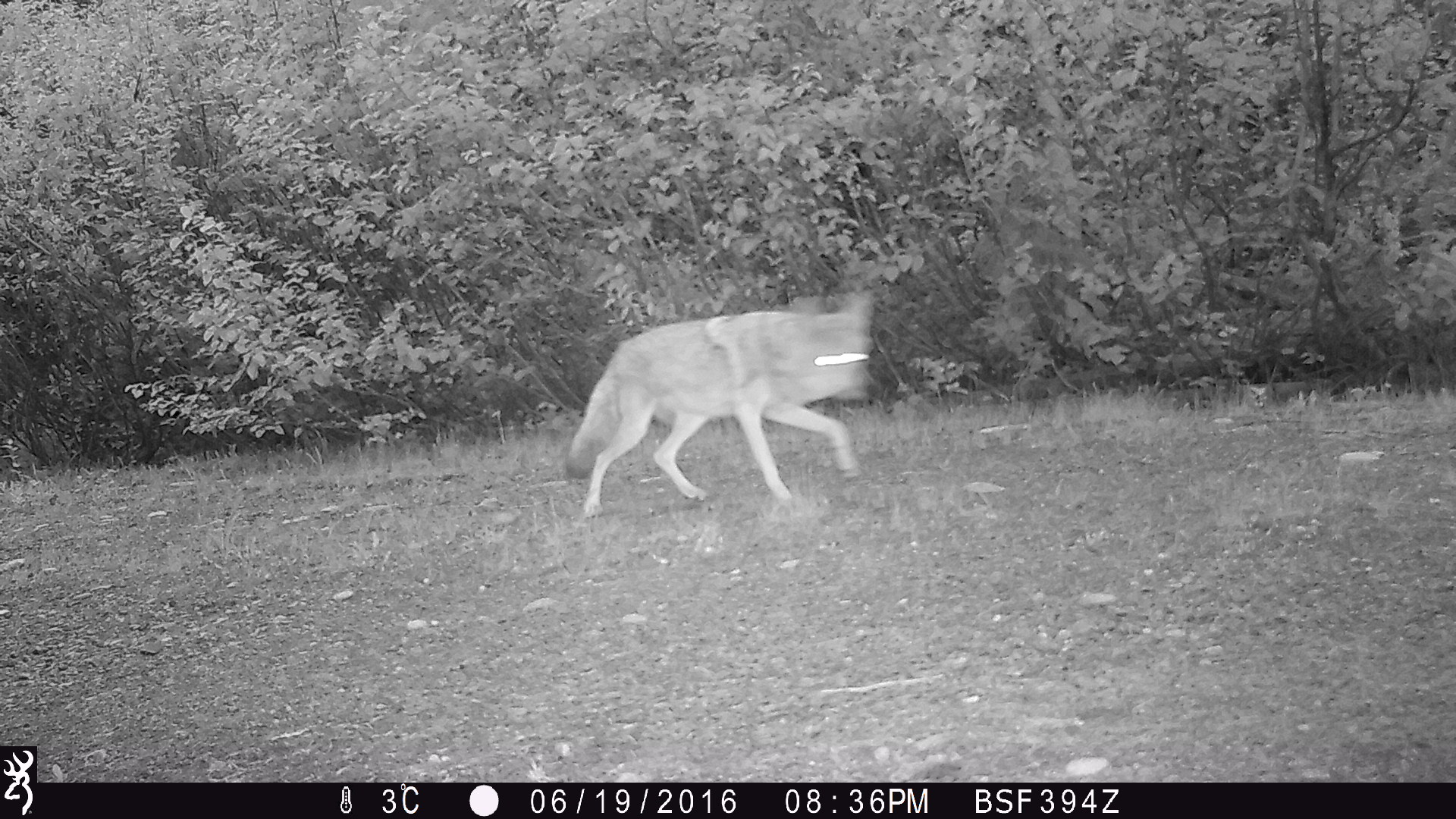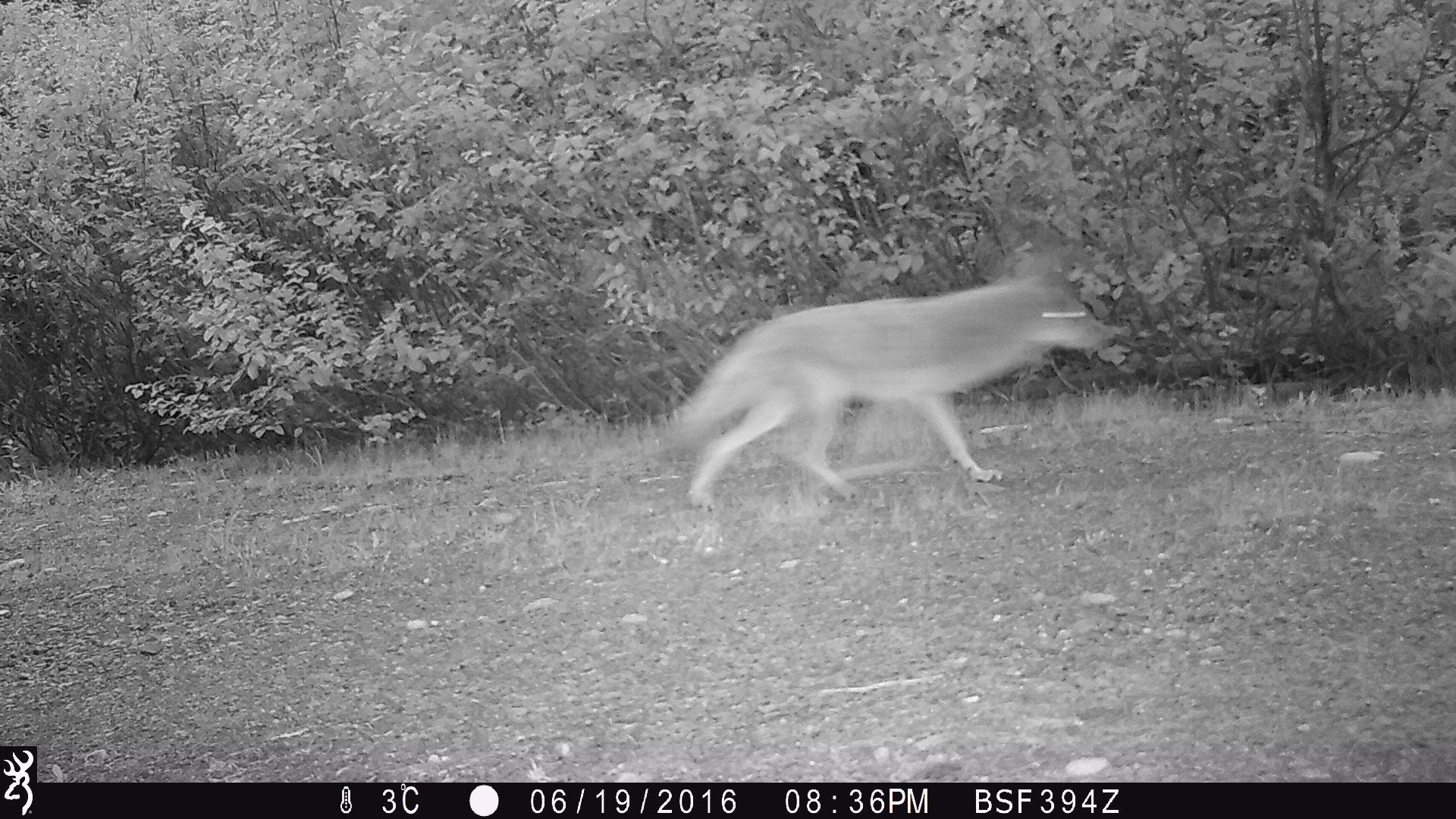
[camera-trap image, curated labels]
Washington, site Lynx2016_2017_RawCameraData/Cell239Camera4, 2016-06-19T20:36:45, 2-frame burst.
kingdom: Animalia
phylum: Chordata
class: Mammalia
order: Carnivora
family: Canidae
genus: Canis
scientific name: Canis latrans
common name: coyote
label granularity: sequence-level